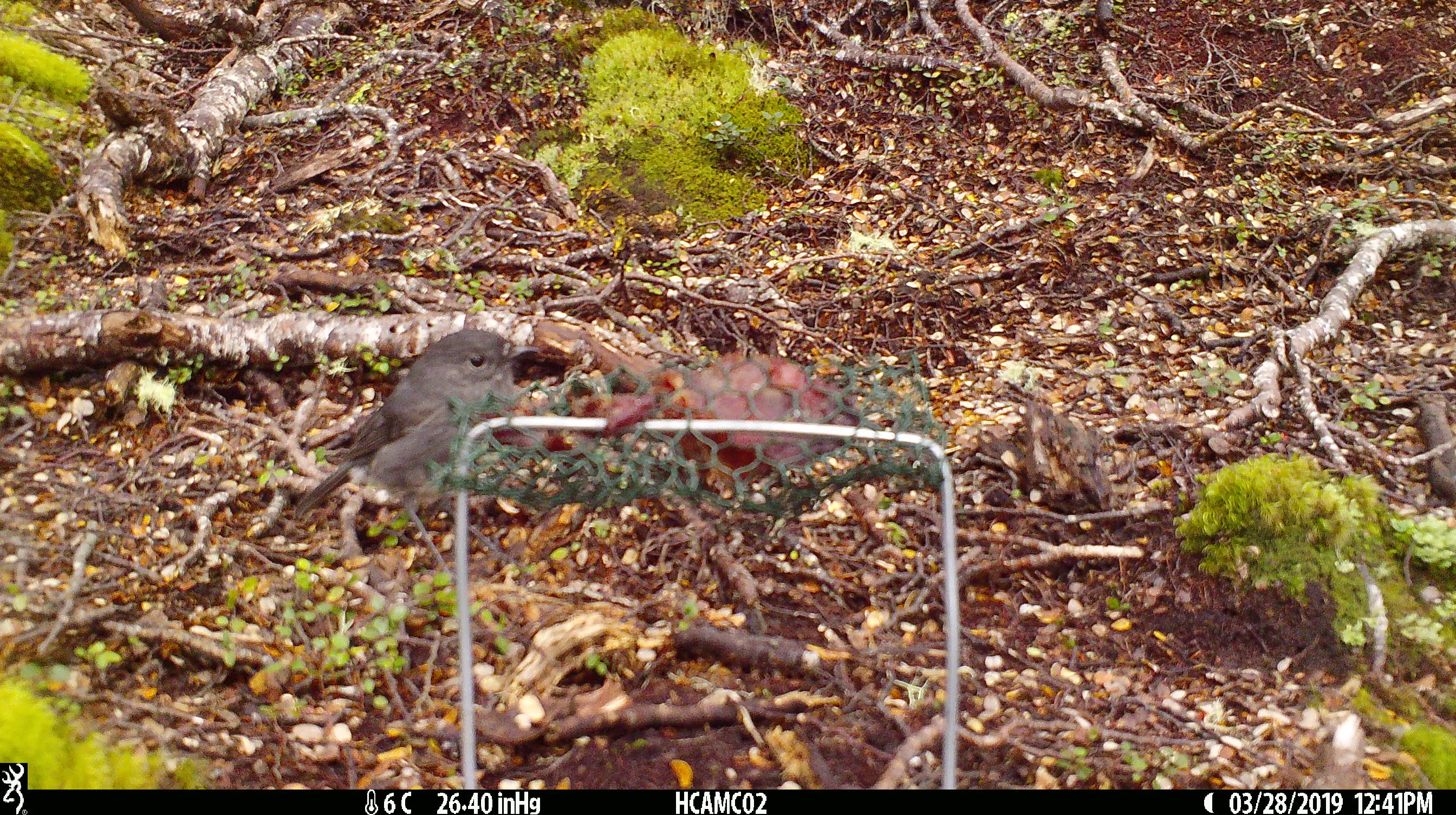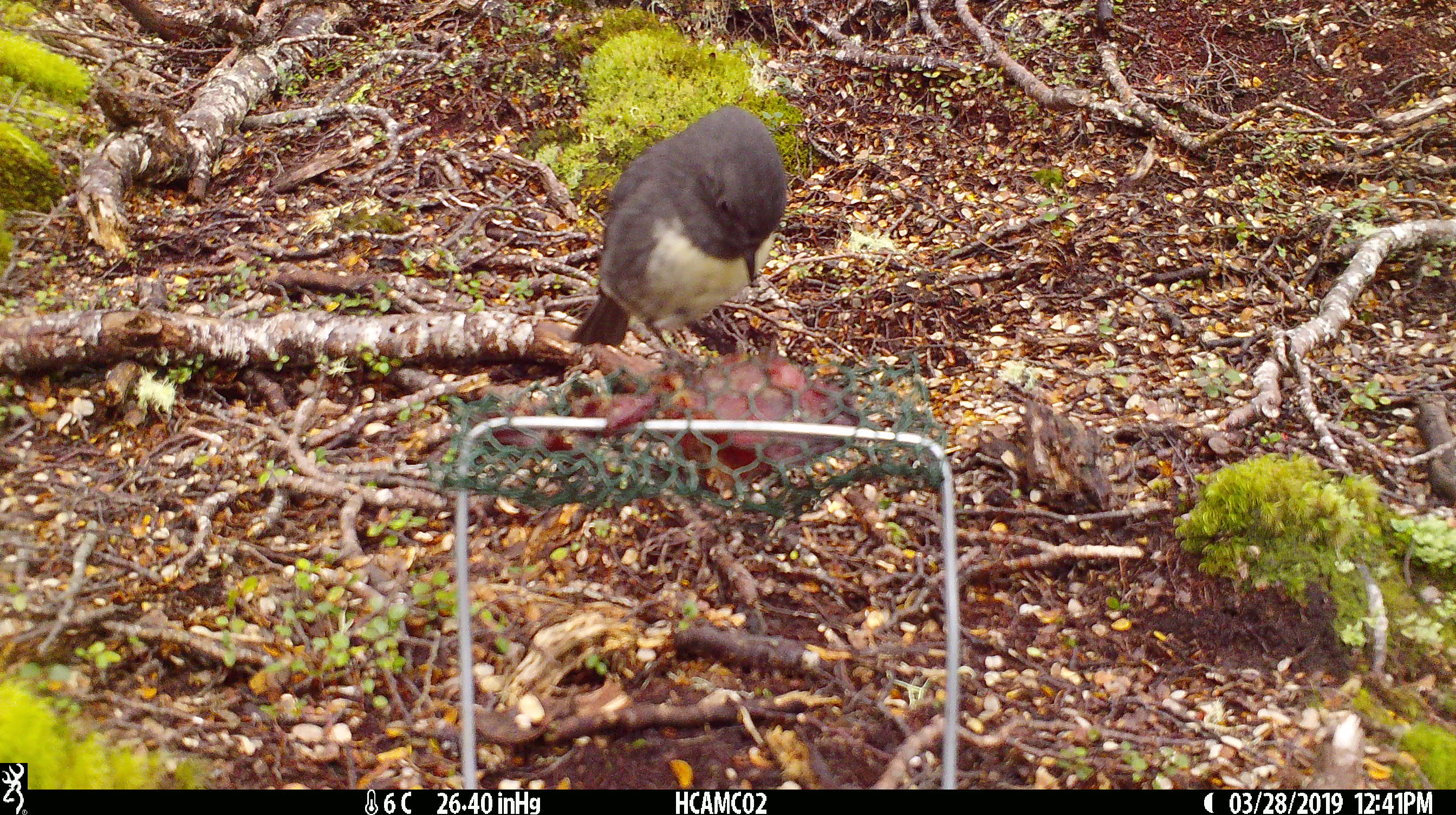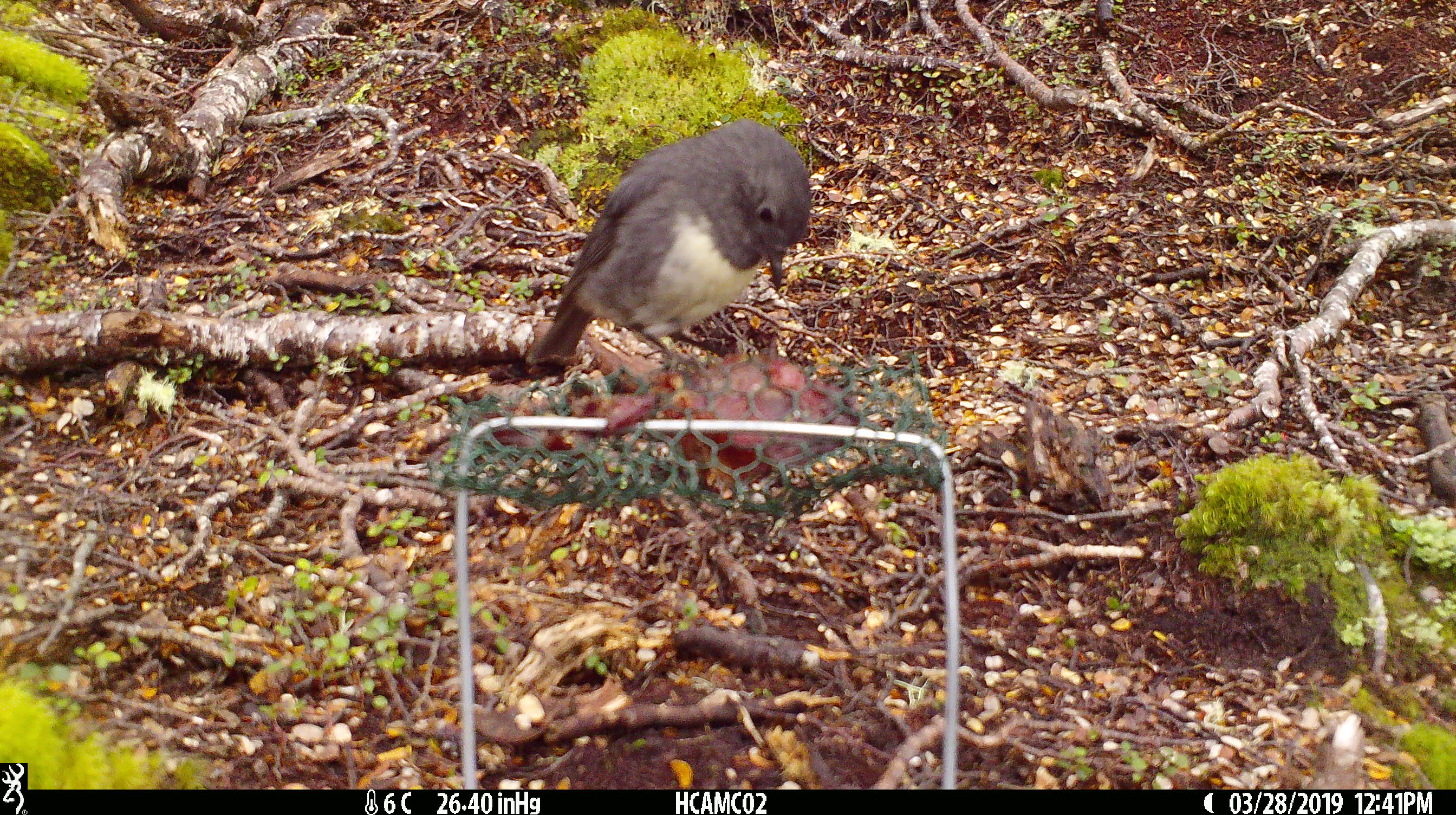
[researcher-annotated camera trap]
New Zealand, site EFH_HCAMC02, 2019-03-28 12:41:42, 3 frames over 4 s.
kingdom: Animalia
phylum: Chordata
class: Aves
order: Passeriformes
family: Petroicidae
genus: Petroica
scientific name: Petroica australis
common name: new zealand robin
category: robin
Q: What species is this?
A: Robin (new zealand robin) (Petroica australis).